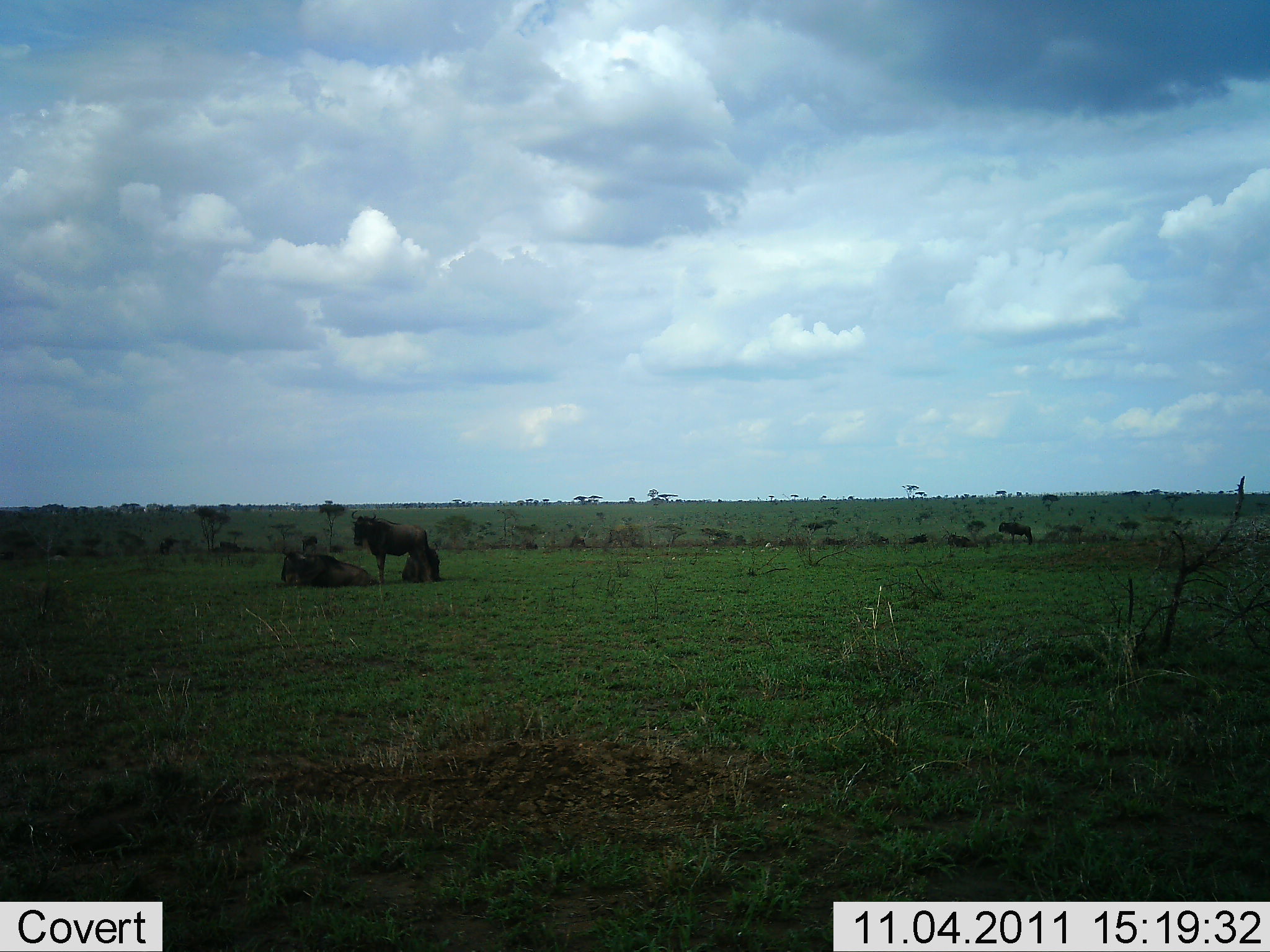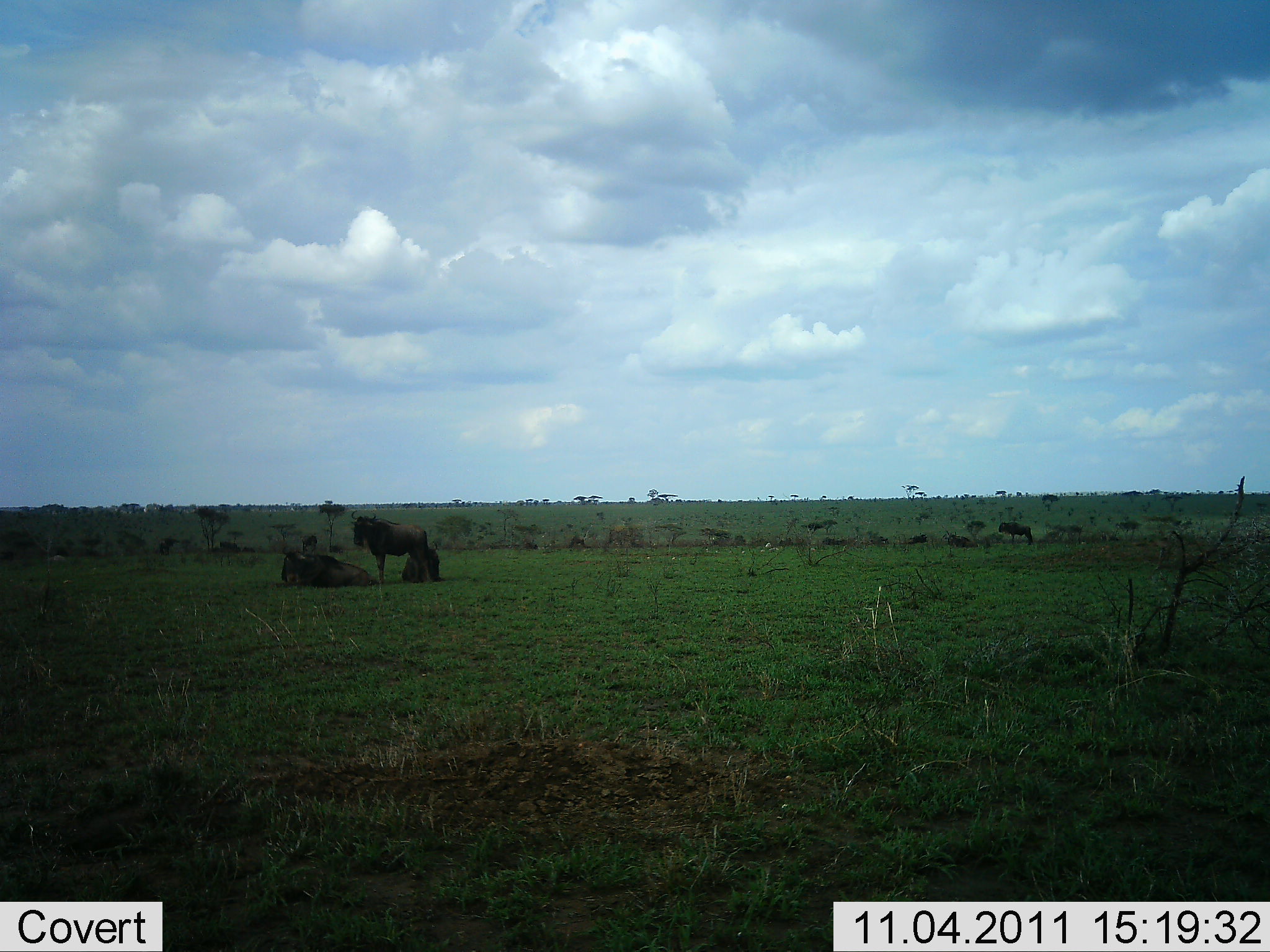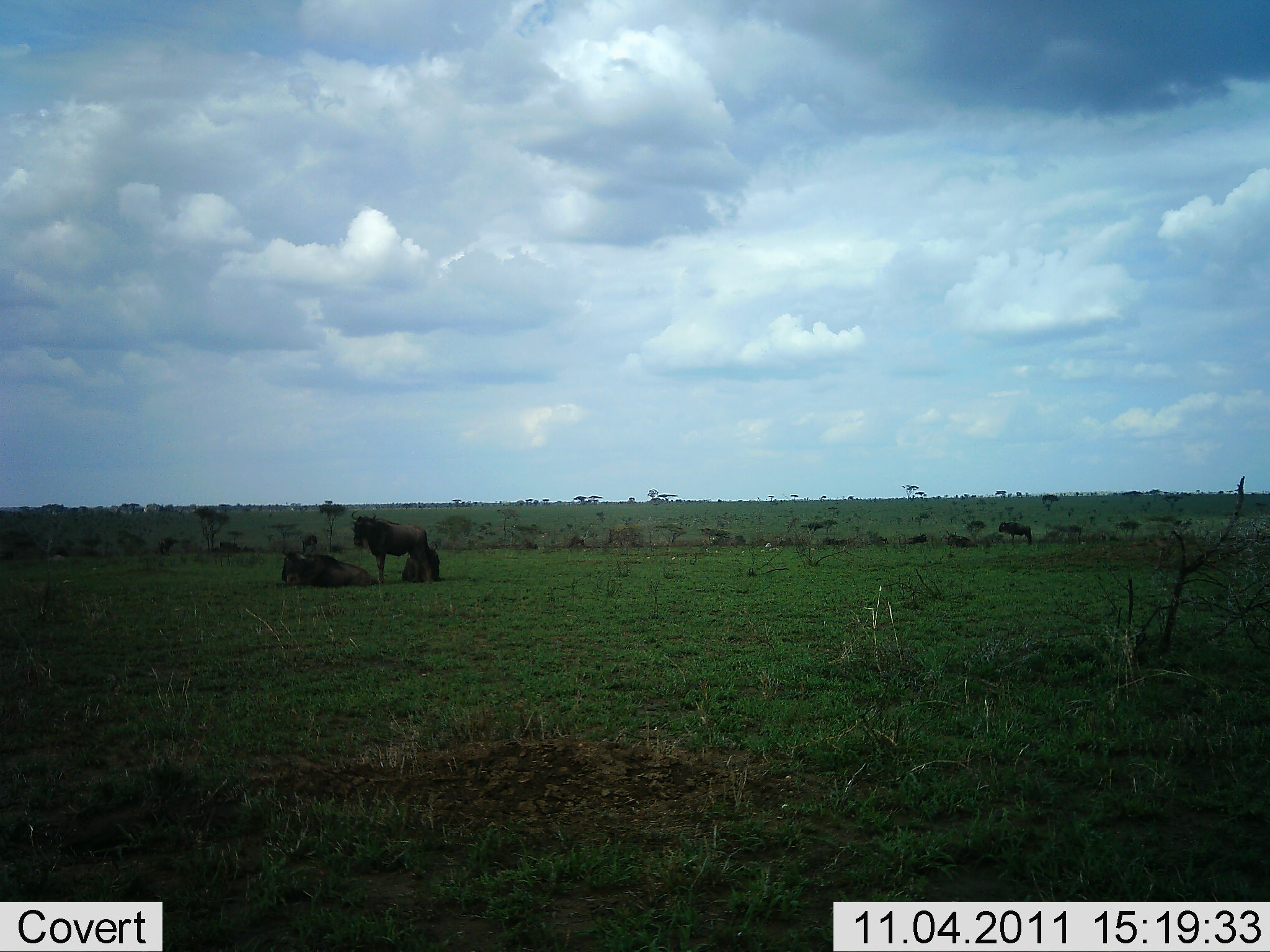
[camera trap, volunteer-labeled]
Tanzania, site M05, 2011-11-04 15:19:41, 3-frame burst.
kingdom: Animalia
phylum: Chordata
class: Mammalia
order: Artiodactyla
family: Bovidae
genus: Connochaetes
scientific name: Connochaetes taurinus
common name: blue wildebeest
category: wildebeest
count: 3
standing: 92%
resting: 92%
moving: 0%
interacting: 8%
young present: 0%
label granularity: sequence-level